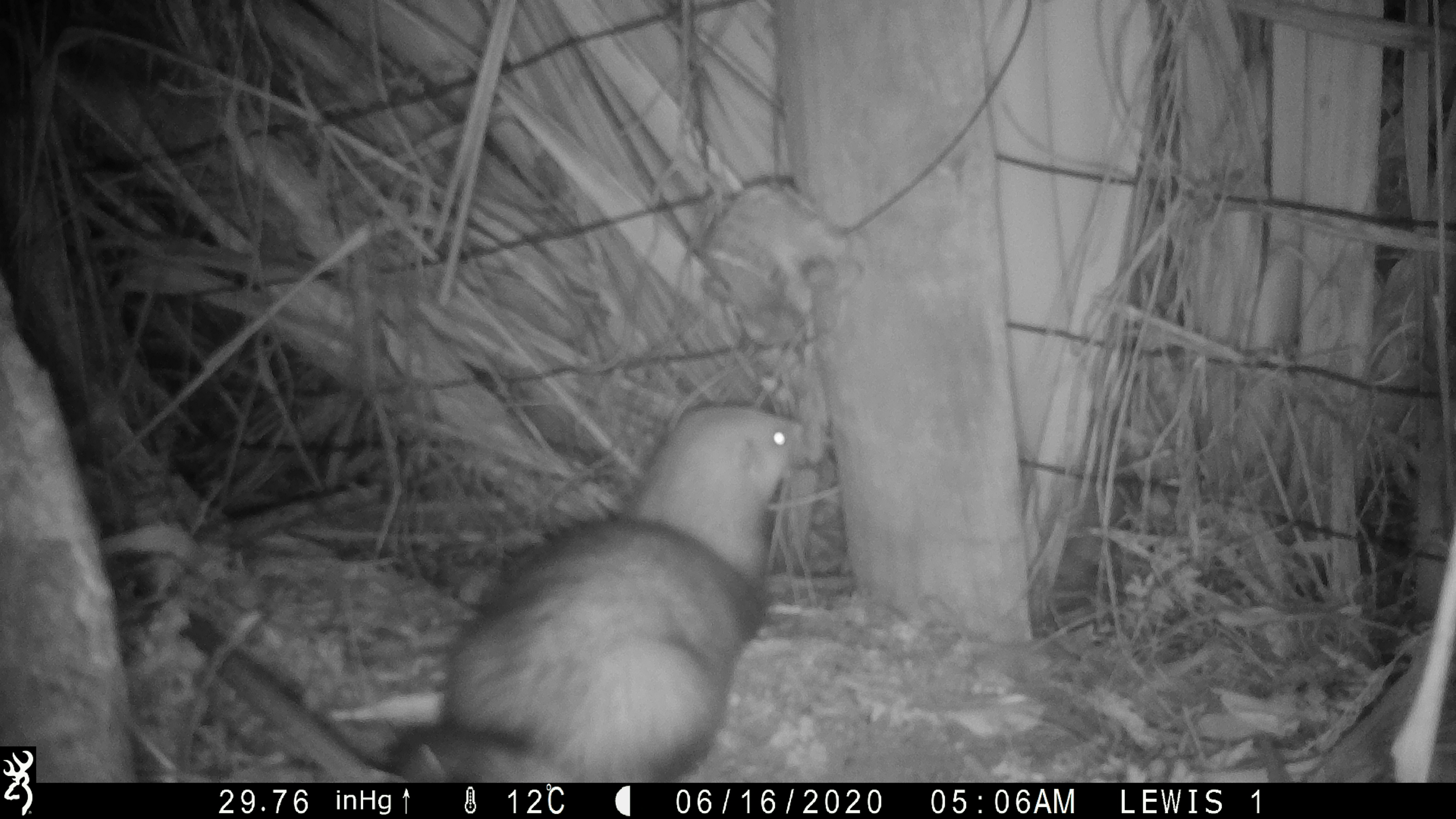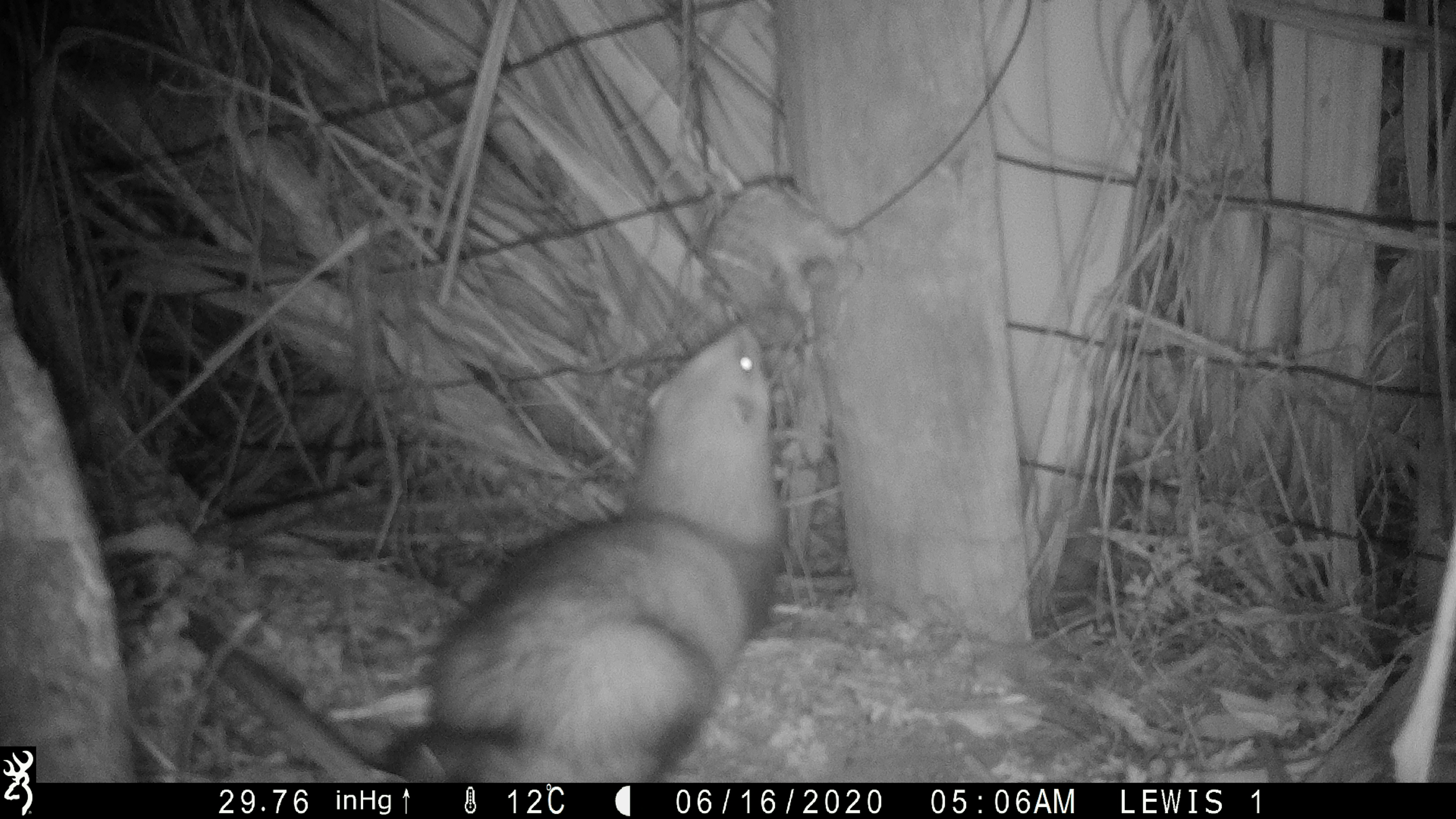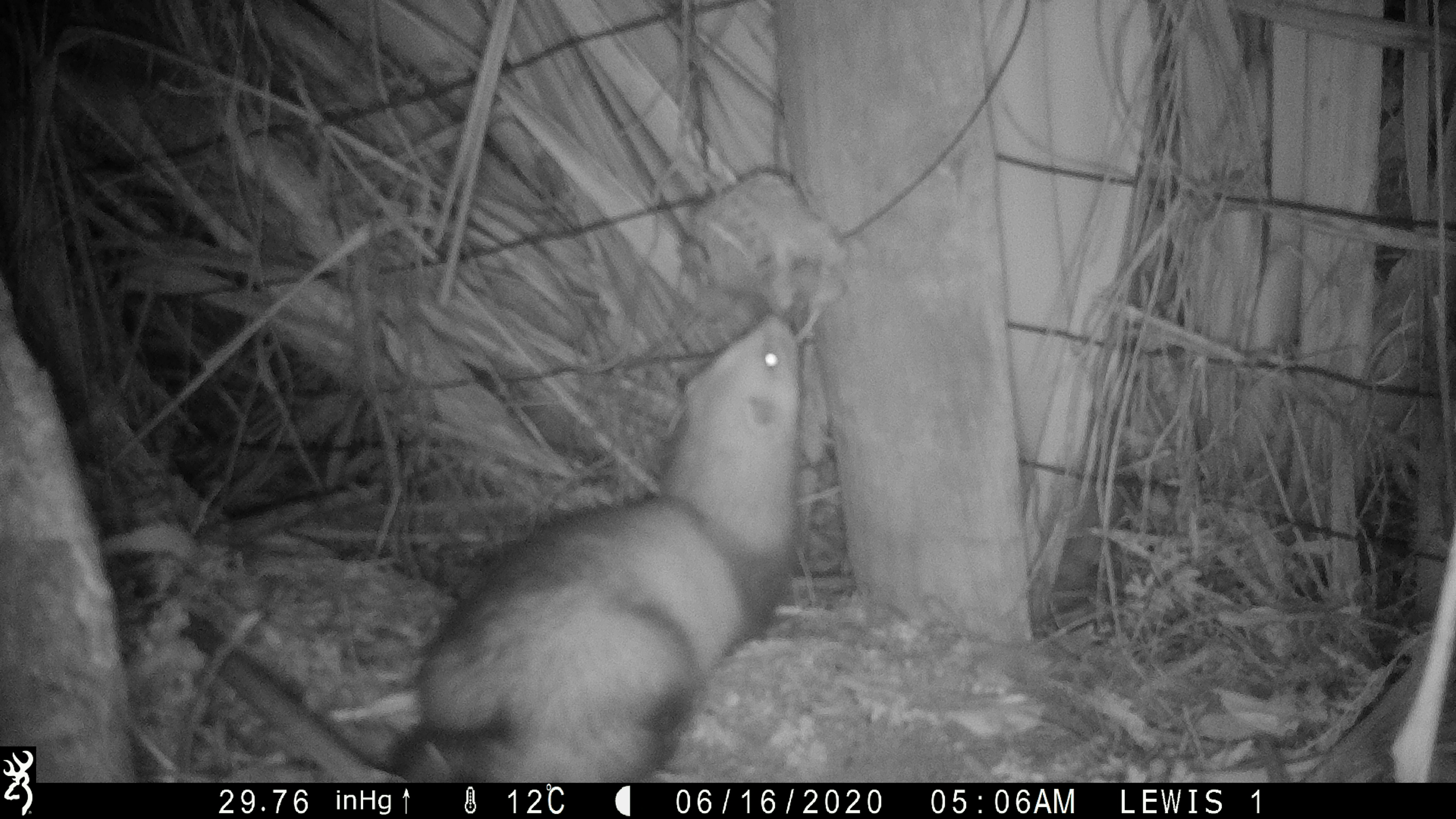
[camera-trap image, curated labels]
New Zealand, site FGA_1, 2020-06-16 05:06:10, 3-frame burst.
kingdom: Animalia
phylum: Chordata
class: Mammalia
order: Carnivora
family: Mustelidae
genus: Mustela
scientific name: Mustela furo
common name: ferret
Ferret (Mustela furo).